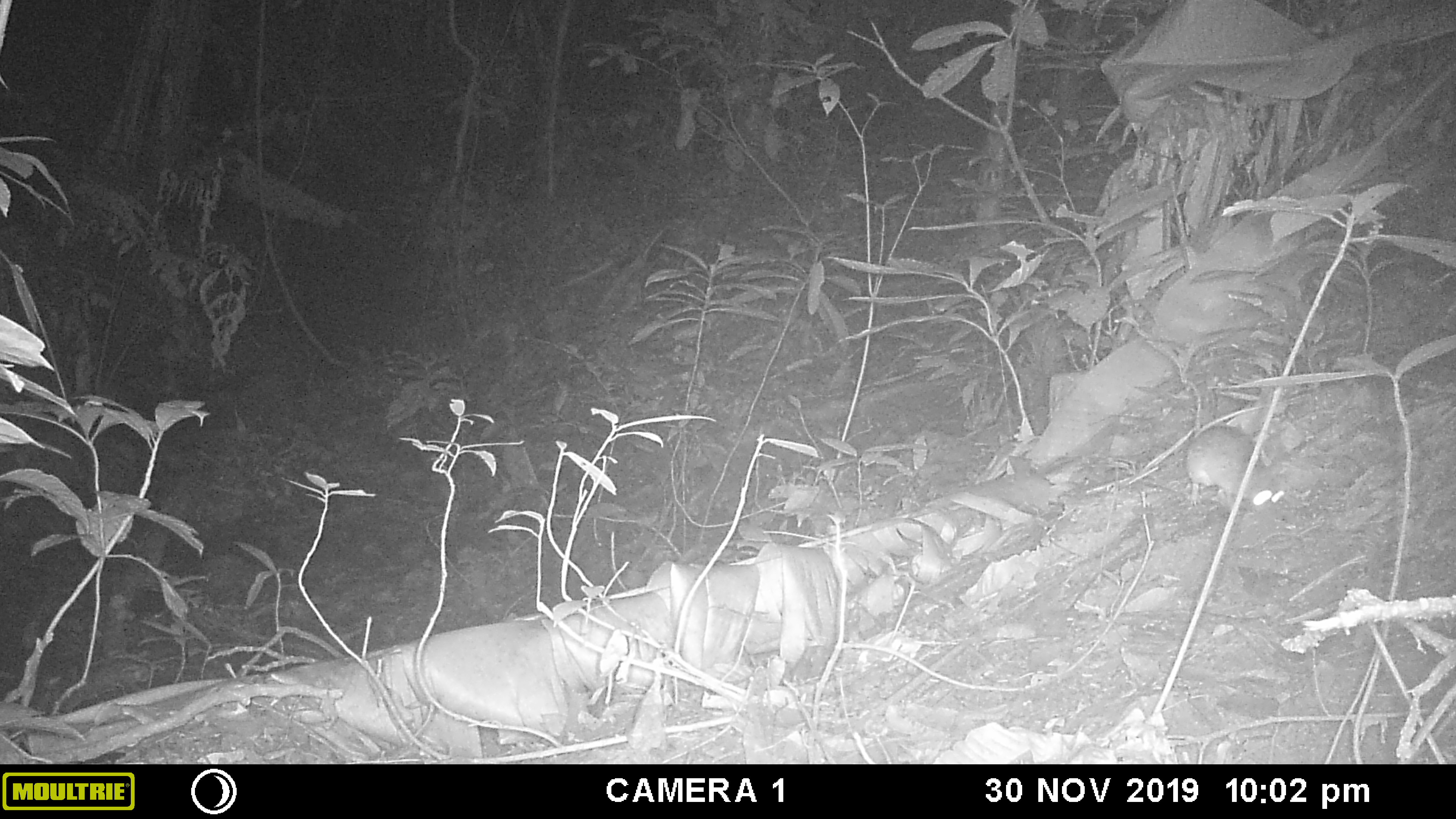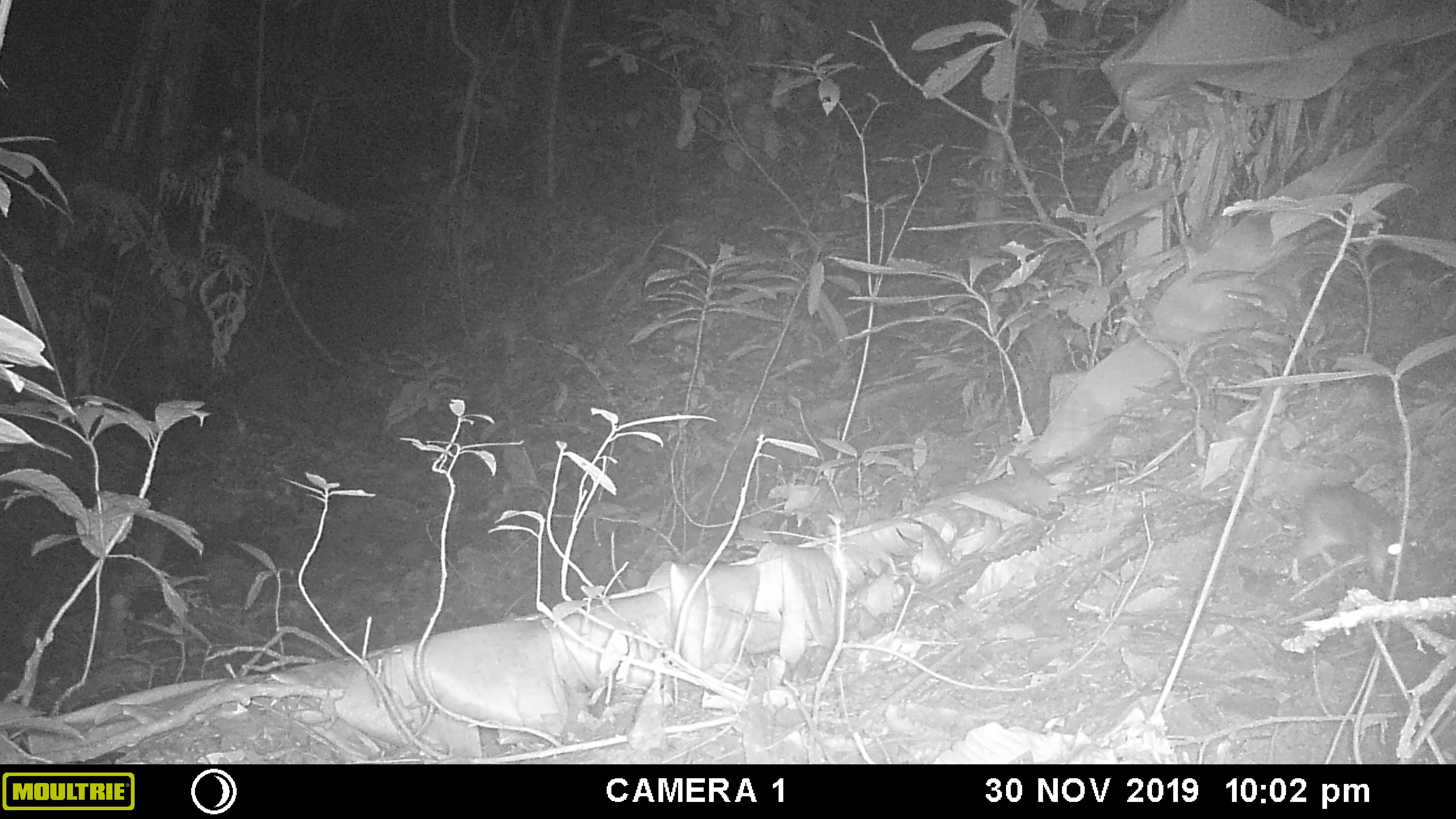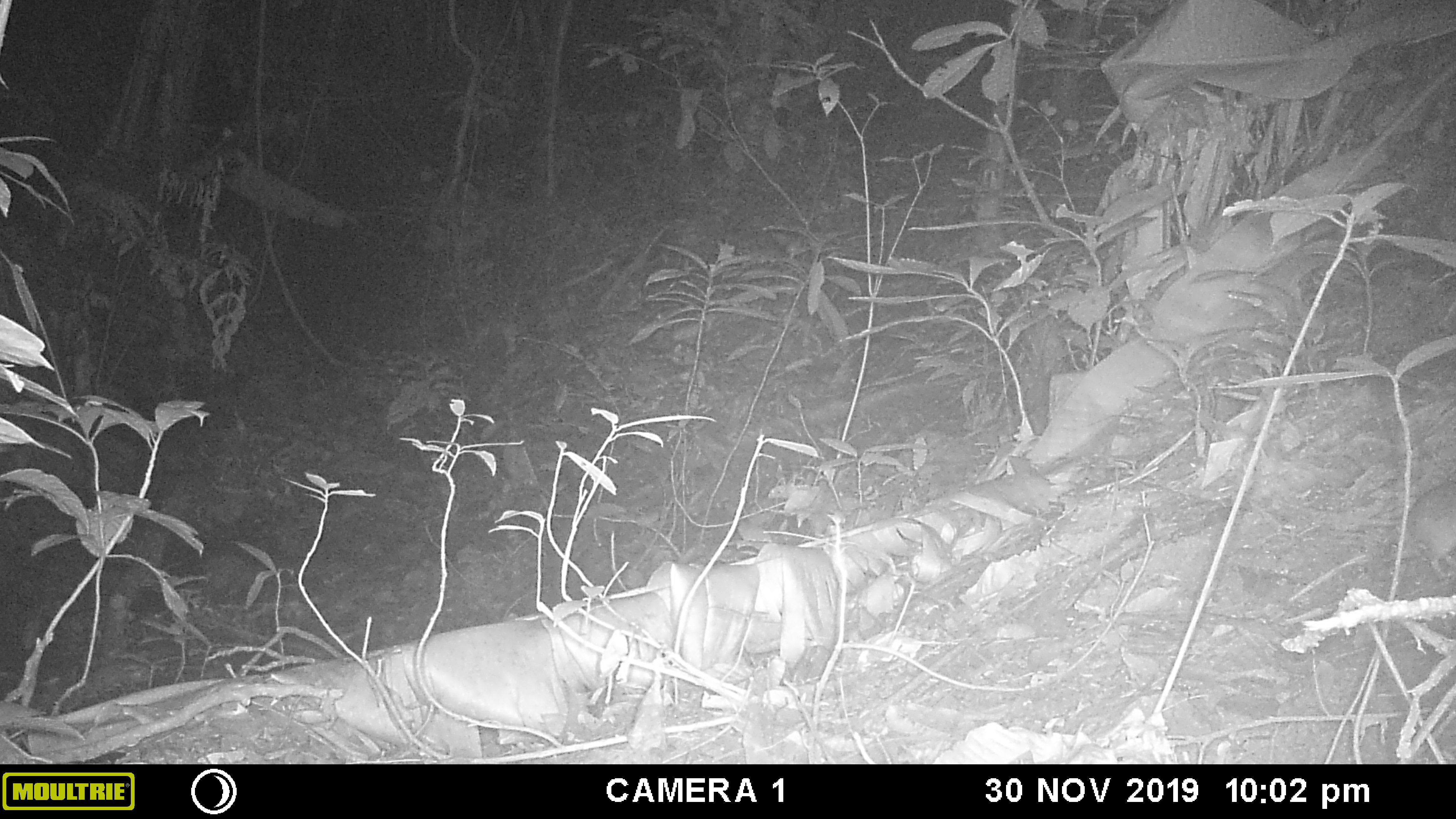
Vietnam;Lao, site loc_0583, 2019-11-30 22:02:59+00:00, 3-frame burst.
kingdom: Animalia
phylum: Chordata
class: Mammalia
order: Rodentia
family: Muridae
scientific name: Muridae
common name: old-world mice and rats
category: unidentified murid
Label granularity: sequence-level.